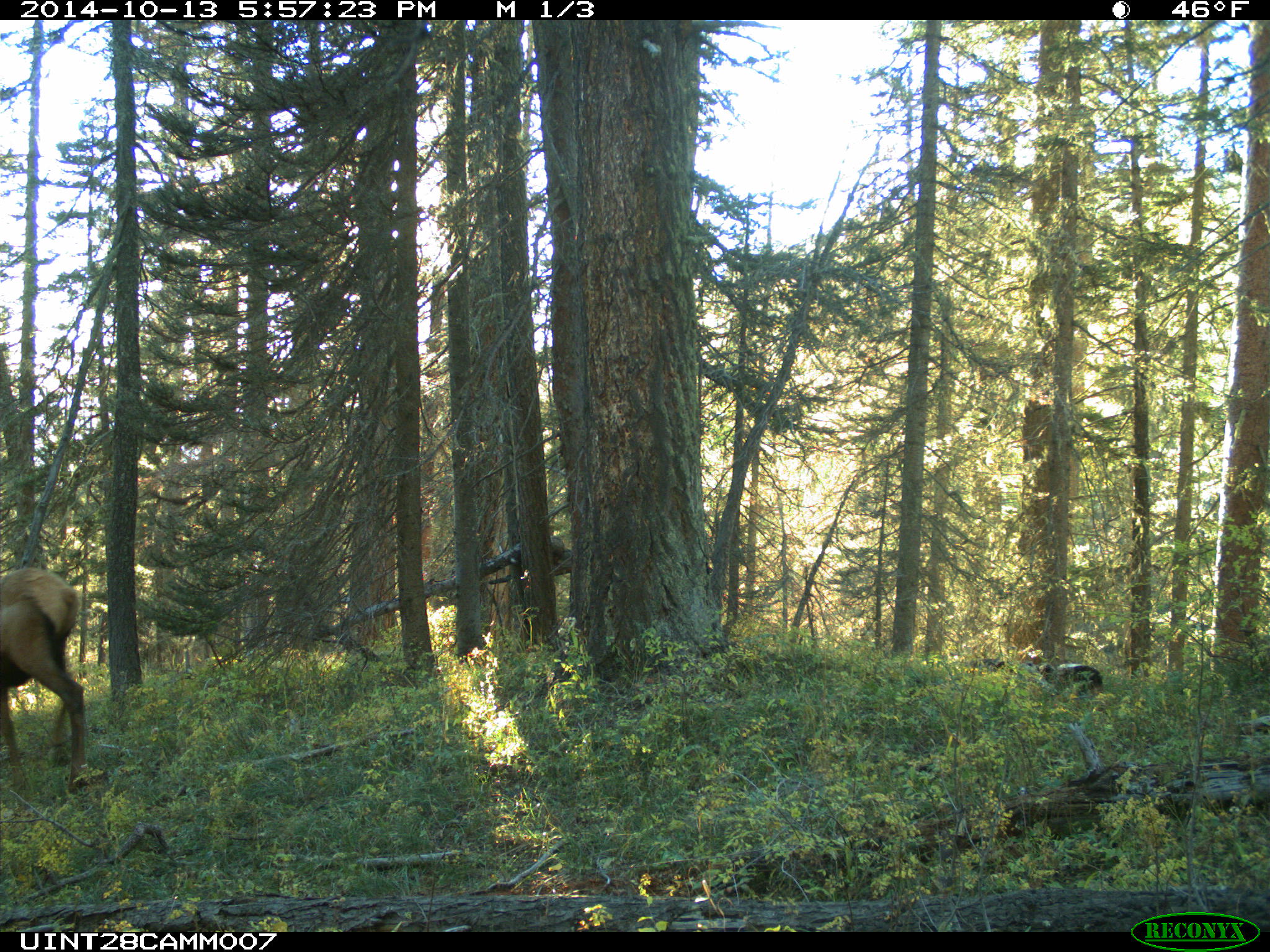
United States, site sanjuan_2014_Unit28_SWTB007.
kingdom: Animalia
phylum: Chordata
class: Mammalia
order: Artiodactyla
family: Cervidae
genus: Cervus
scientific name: Cervus elaphus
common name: red deer